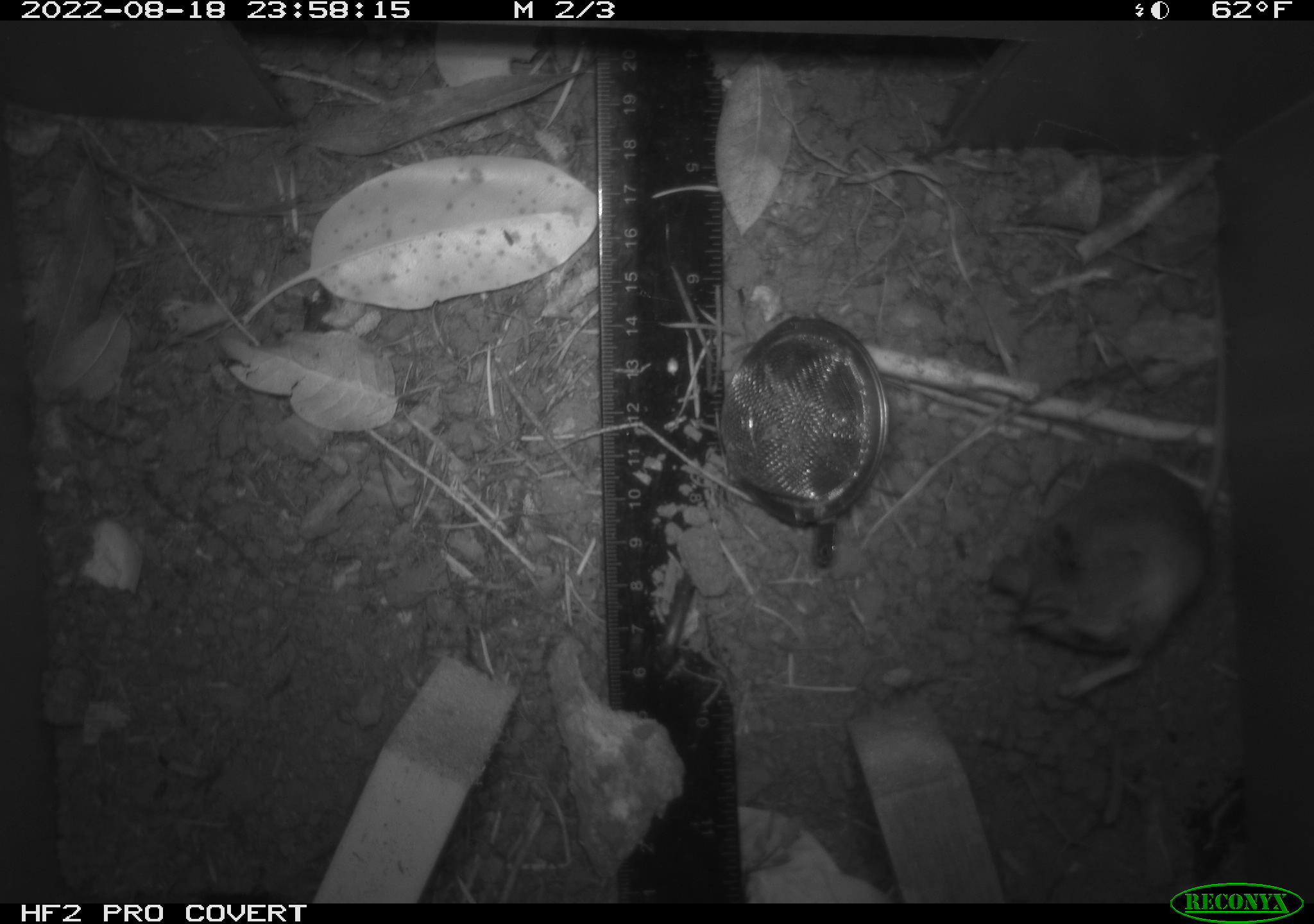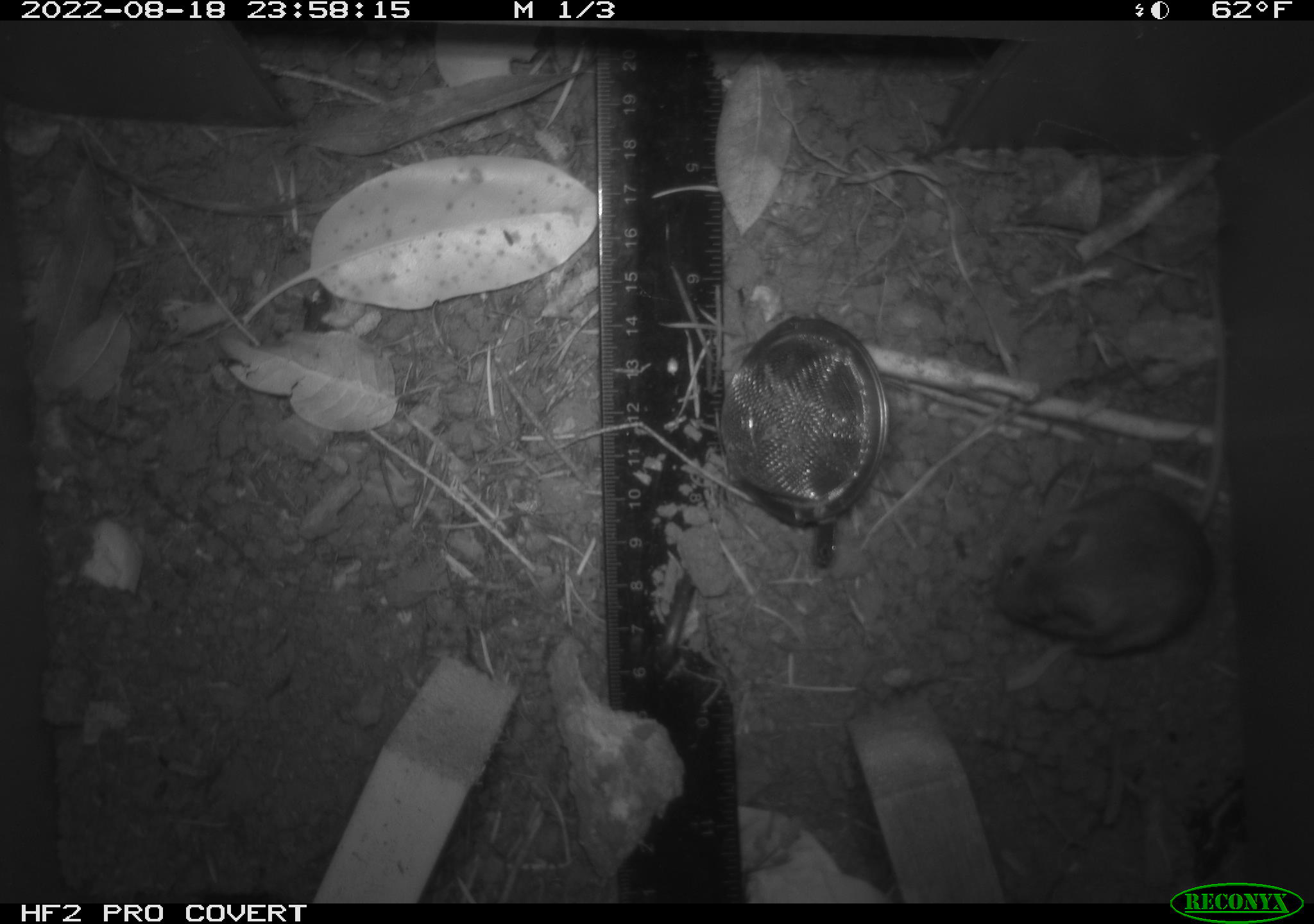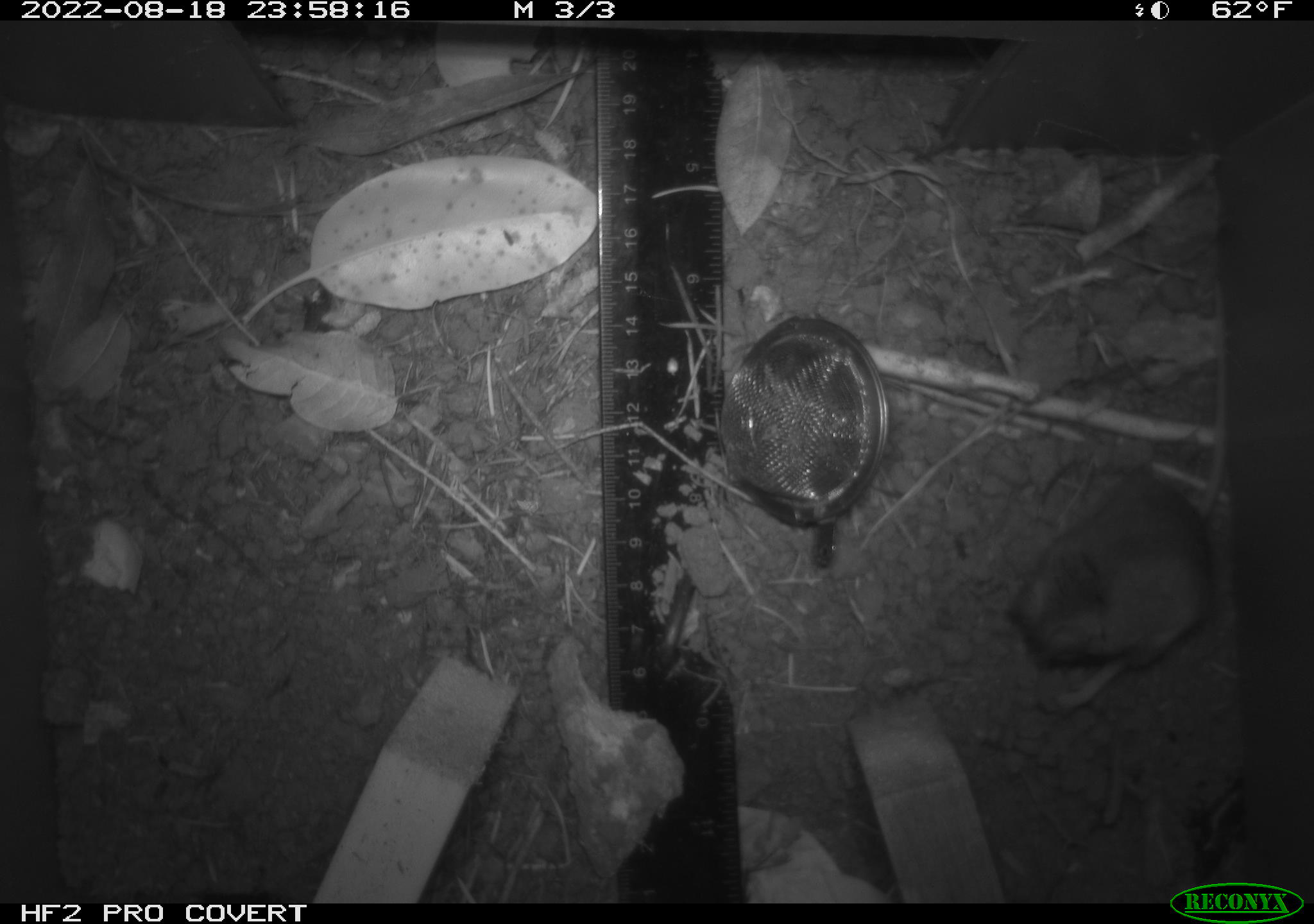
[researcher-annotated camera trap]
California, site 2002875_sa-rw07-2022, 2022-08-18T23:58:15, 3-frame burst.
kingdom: Animalia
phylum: Chordata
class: Mammalia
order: Rodentia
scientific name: Rodentia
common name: mouse species